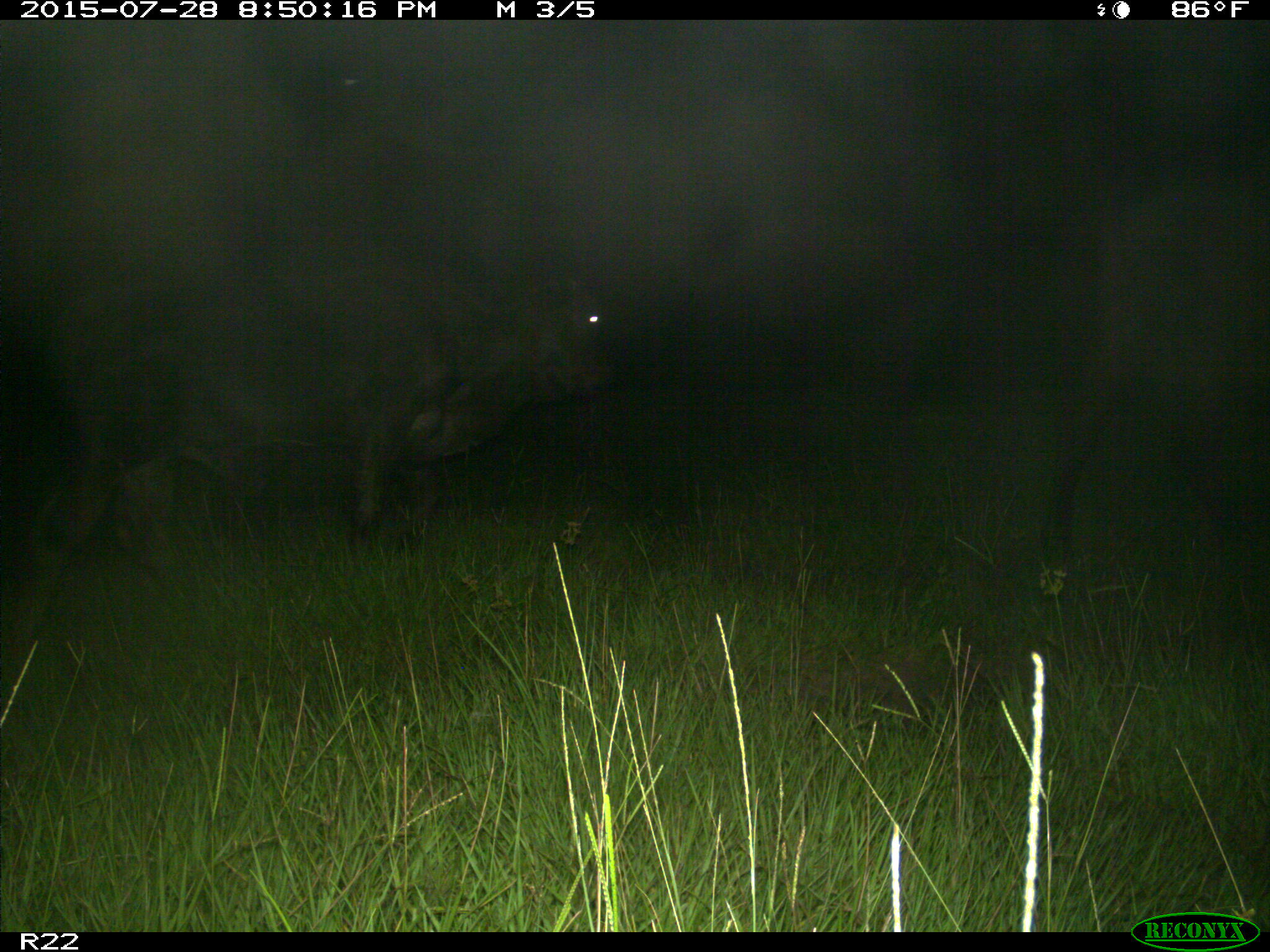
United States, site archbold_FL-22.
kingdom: Animalia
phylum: Chordata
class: Mammalia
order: Artiodactyla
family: Bovidae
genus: Bos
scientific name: Bos taurus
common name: domestic cow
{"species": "Bos taurus (domestic cow)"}